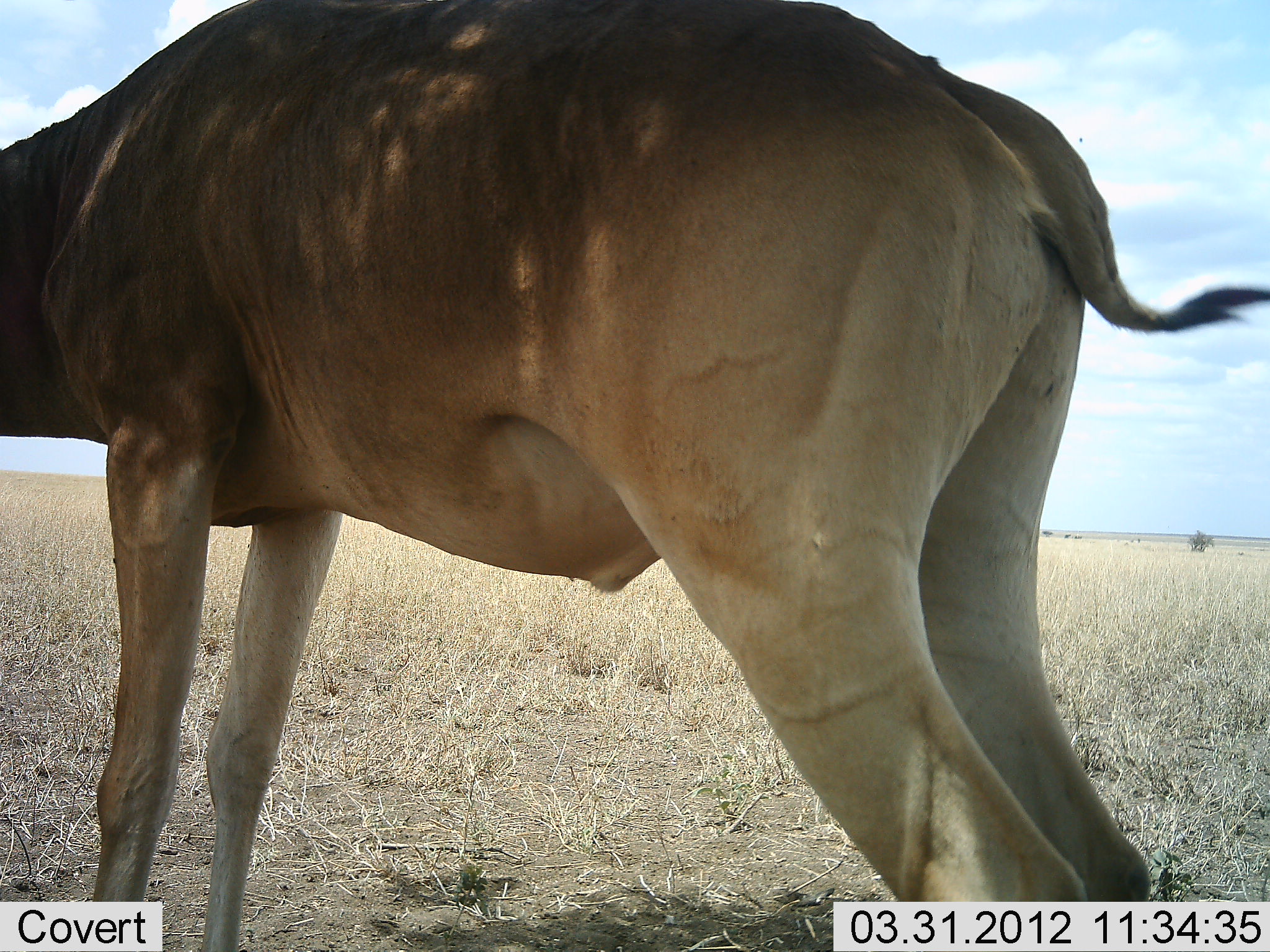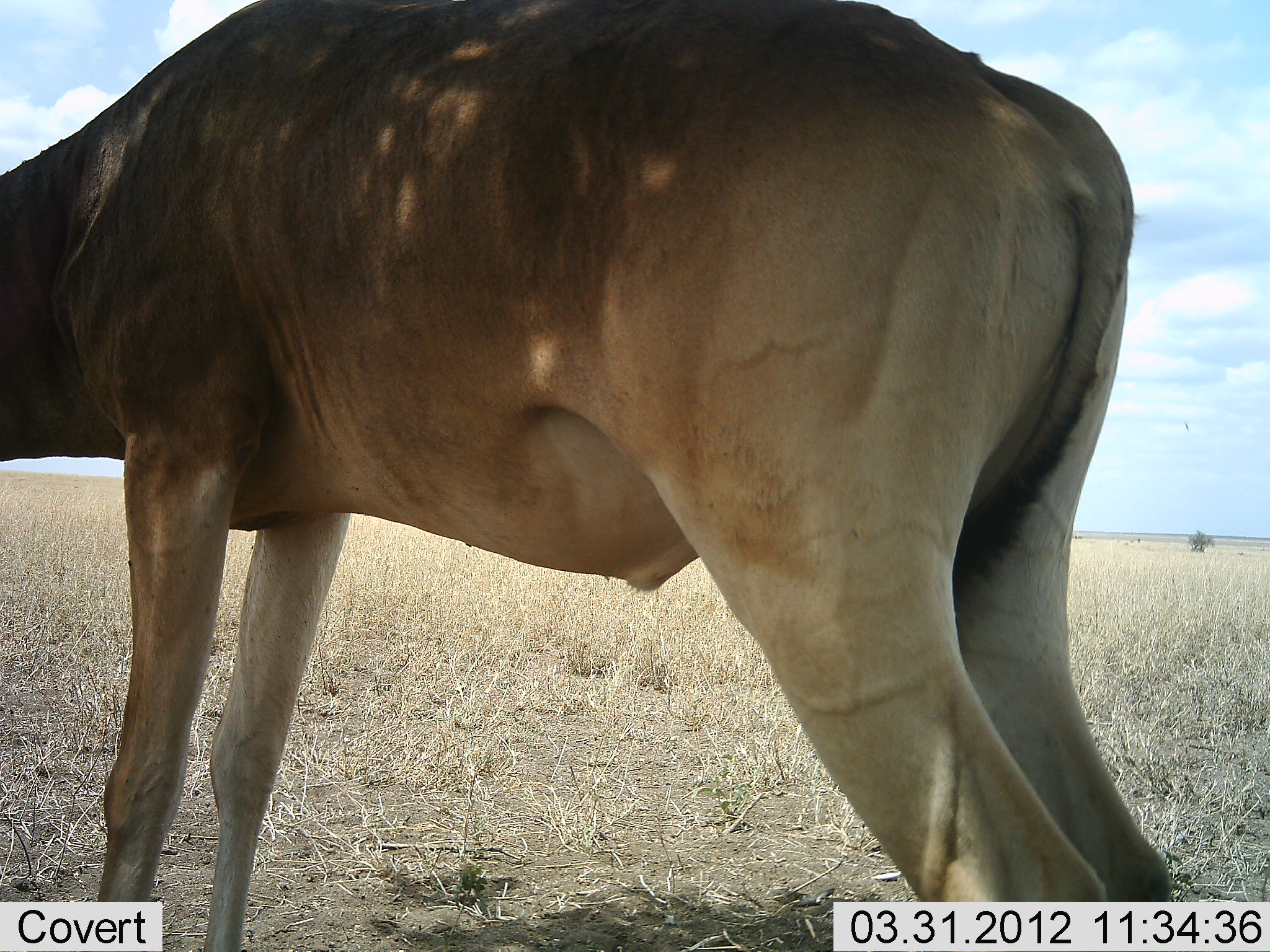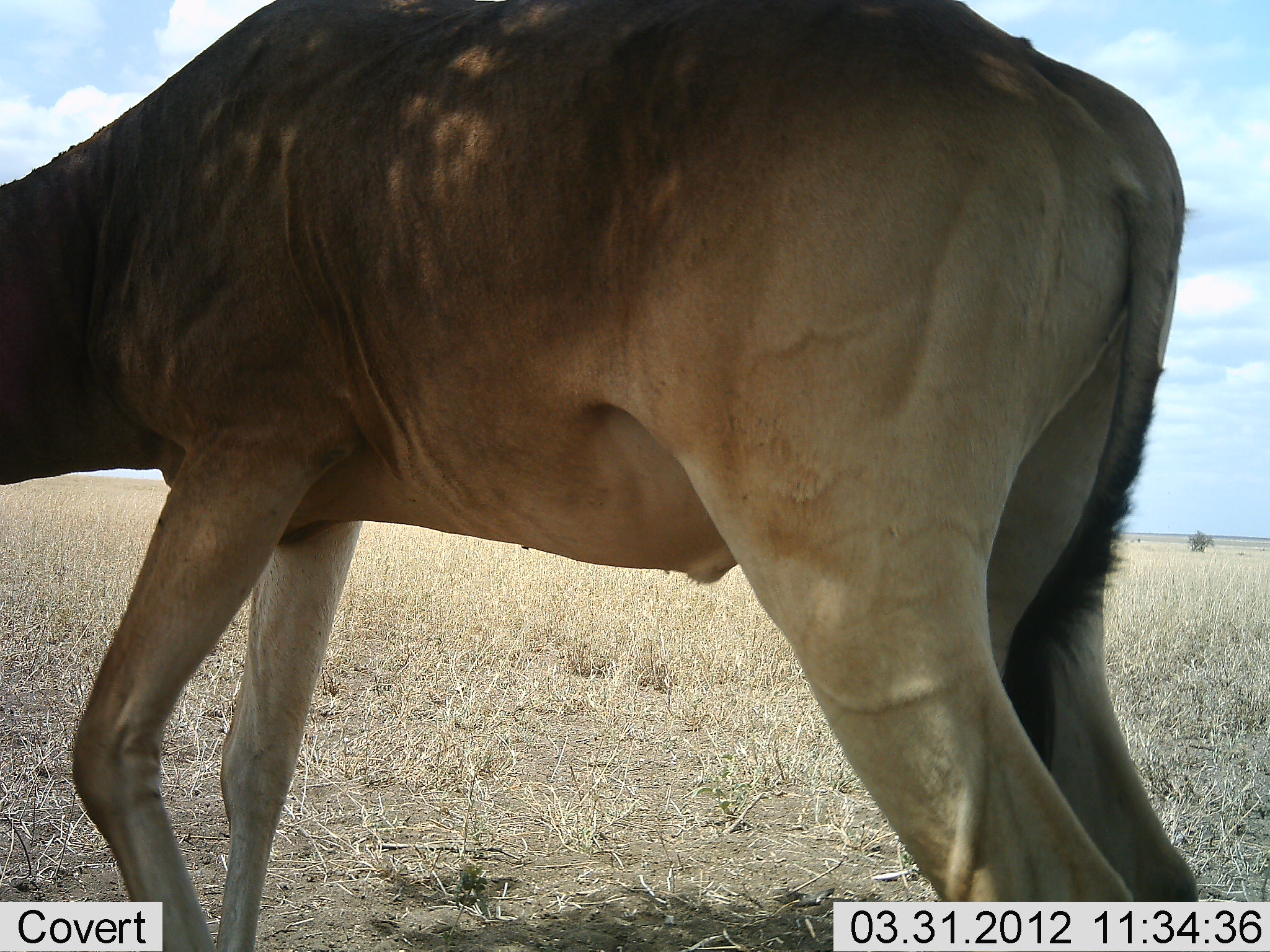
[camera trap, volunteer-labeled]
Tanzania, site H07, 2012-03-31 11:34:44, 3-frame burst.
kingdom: Animalia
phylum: Chordata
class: Mammalia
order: Artiodactyla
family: Bovidae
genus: Alcelaphus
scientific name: Alcelaphus buselaphus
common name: hartebeest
Hartebeest (Alcelaphus buselaphus), count 1. Behavior (volunteer vote fractions): standing 87%, resting 0%, moving 0%, interacting 0%. Young present (vote fraction): 0%. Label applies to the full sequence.